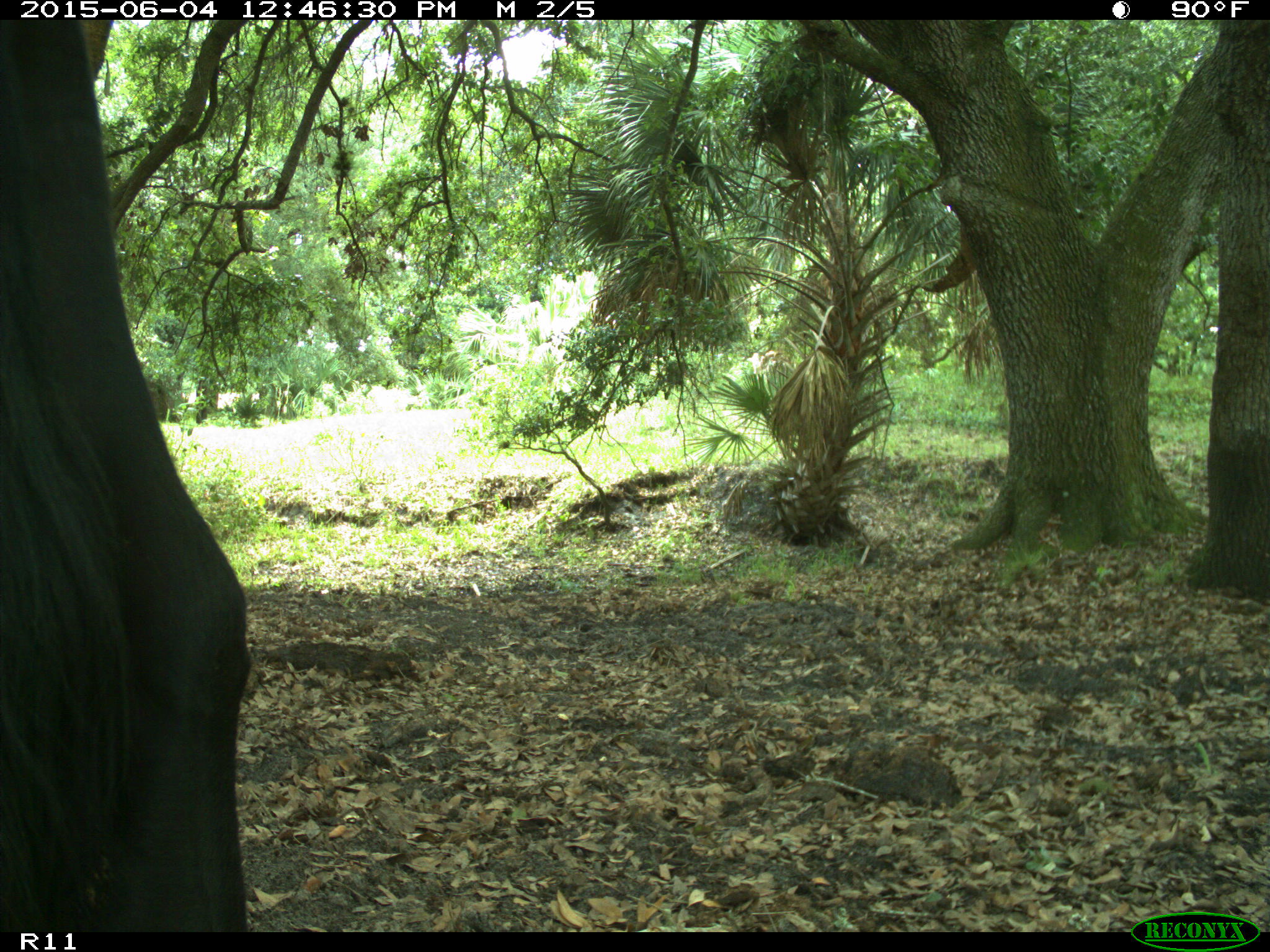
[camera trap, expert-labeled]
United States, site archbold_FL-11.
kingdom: Animalia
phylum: Chordata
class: Mammalia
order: Artiodactyla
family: Bovidae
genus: Bos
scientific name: Bos taurus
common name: domestic cow